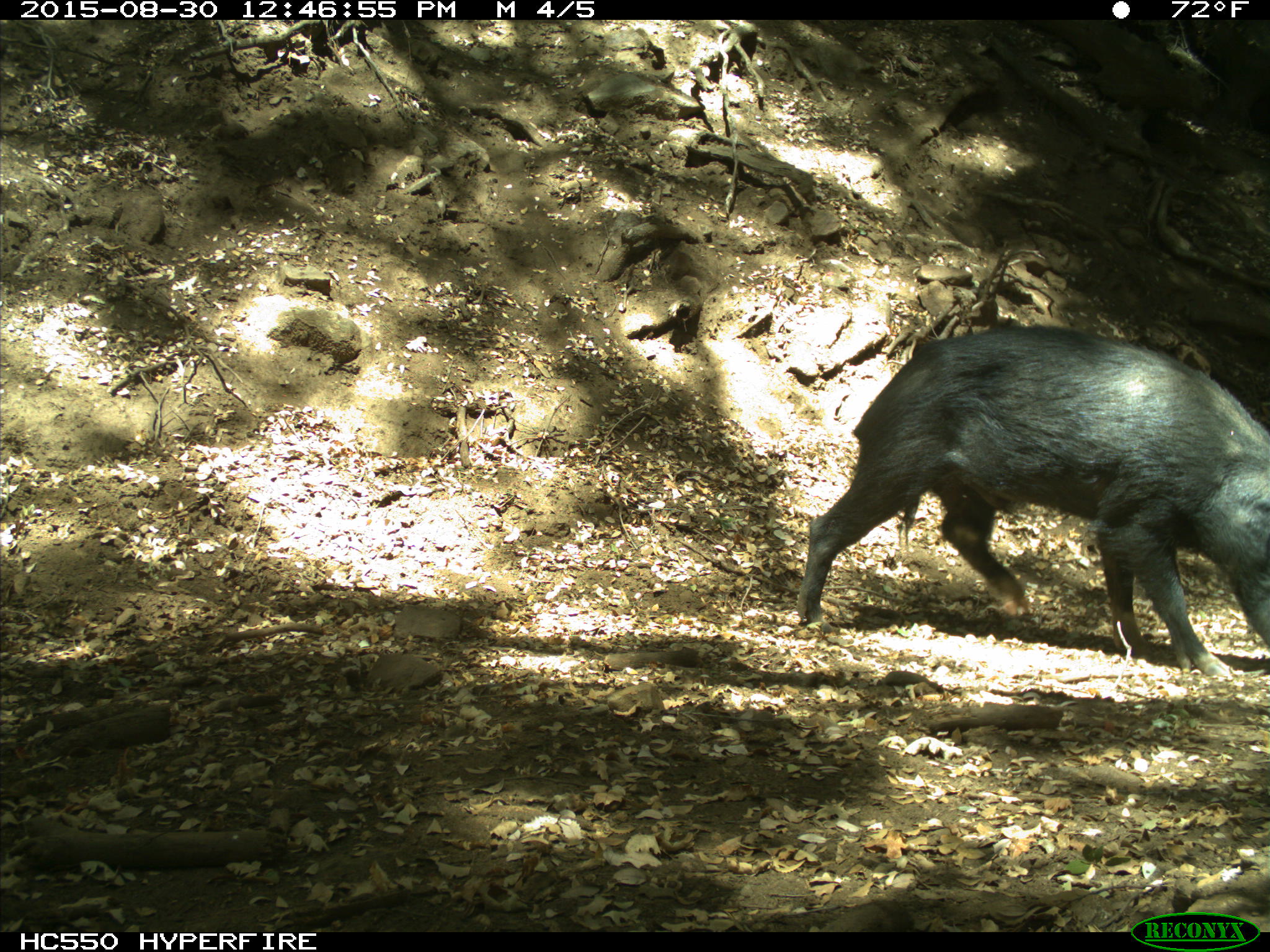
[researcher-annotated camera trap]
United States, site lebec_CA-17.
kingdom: Animalia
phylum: Chordata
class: Mammalia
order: Artiodactyla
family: Suidae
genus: Sus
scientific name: Sus scrofa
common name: wild boar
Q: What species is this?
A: Sus scrofa (wild boar).